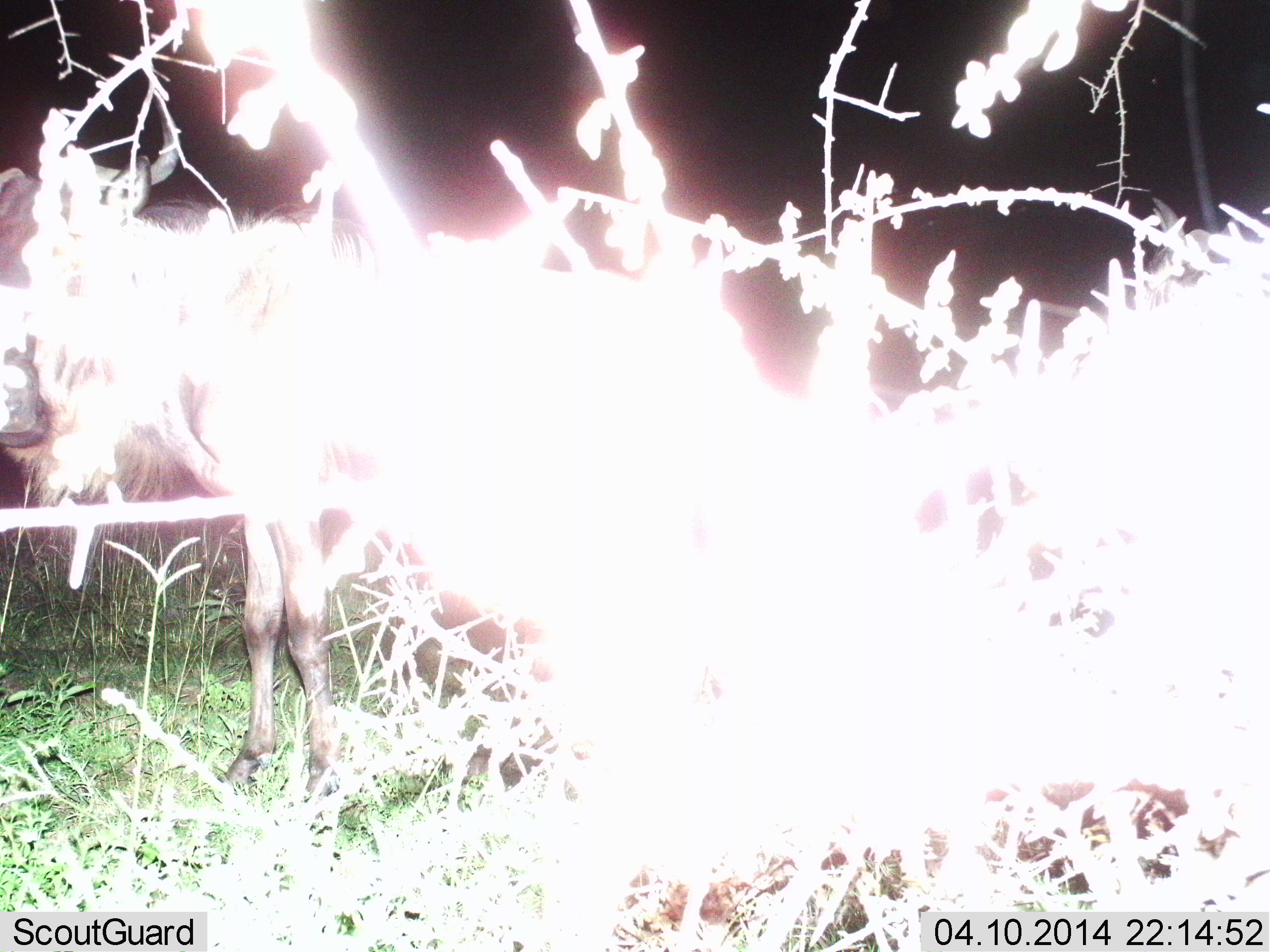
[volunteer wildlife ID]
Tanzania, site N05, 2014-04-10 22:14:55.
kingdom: Animalia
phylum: Chordata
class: Mammalia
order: Artiodactyla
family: Bovidae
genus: Connochaetes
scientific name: Connochaetes taurinus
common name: blue wildebeest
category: wildebeest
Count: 1.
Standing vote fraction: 100%.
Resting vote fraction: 0%.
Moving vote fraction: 0%.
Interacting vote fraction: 0%.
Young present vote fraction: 0%.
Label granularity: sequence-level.